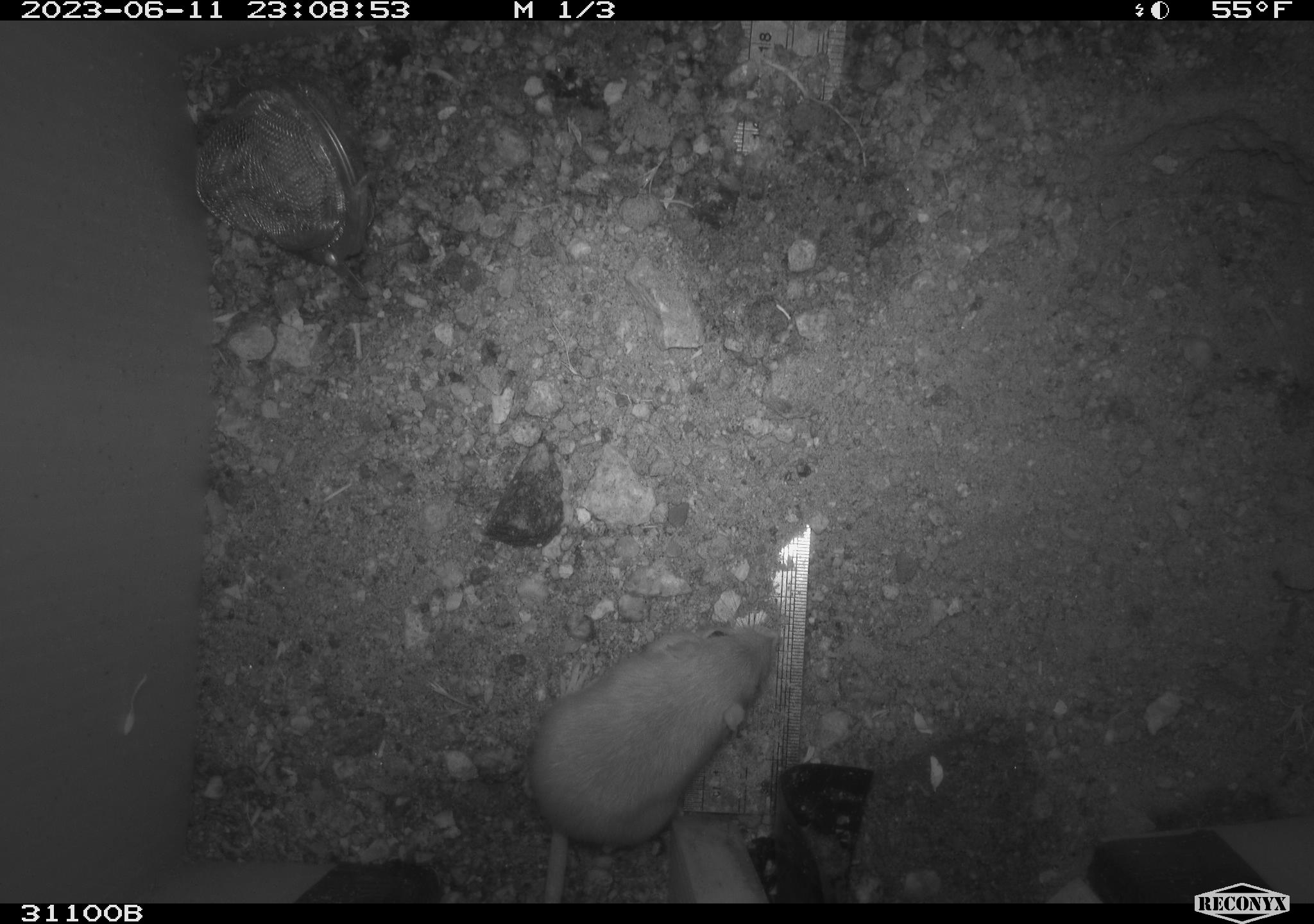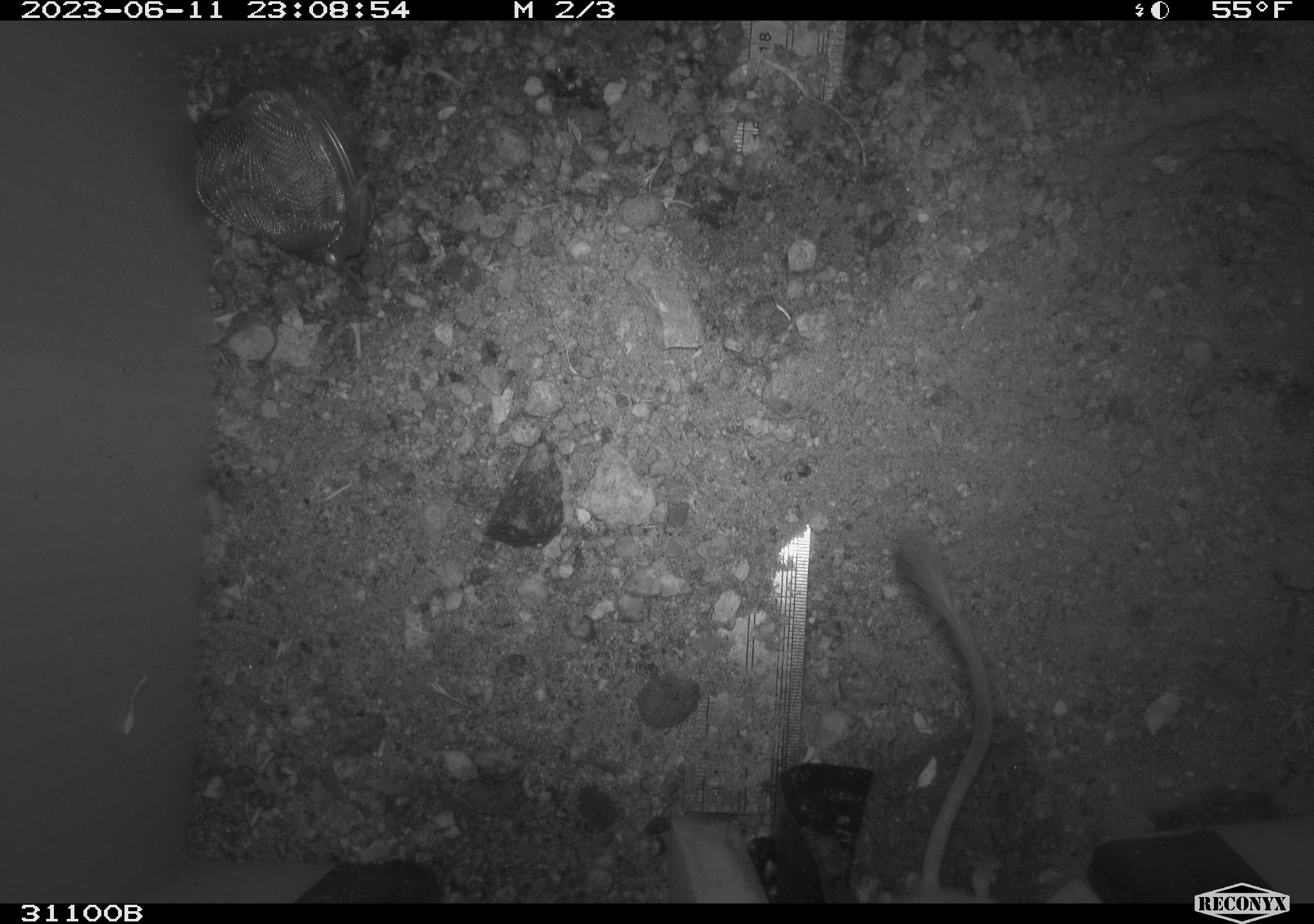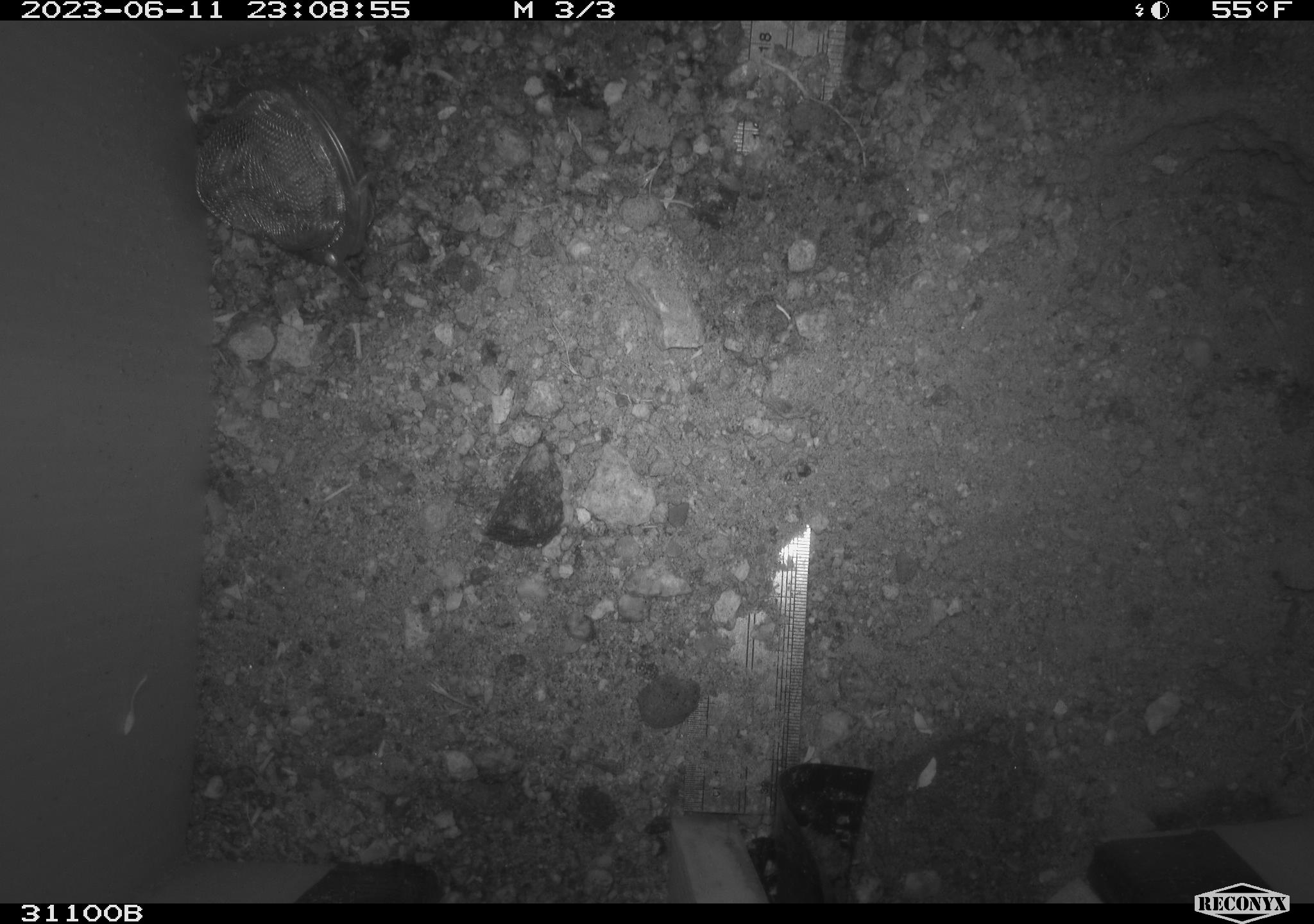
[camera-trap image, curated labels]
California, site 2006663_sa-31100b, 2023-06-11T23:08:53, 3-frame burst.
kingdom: Animalia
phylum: Chordata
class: Mammalia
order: Rodentia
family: Heteromyidae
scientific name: Heteromyidae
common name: kangaroo rats and pocket mice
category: heteromyidae family